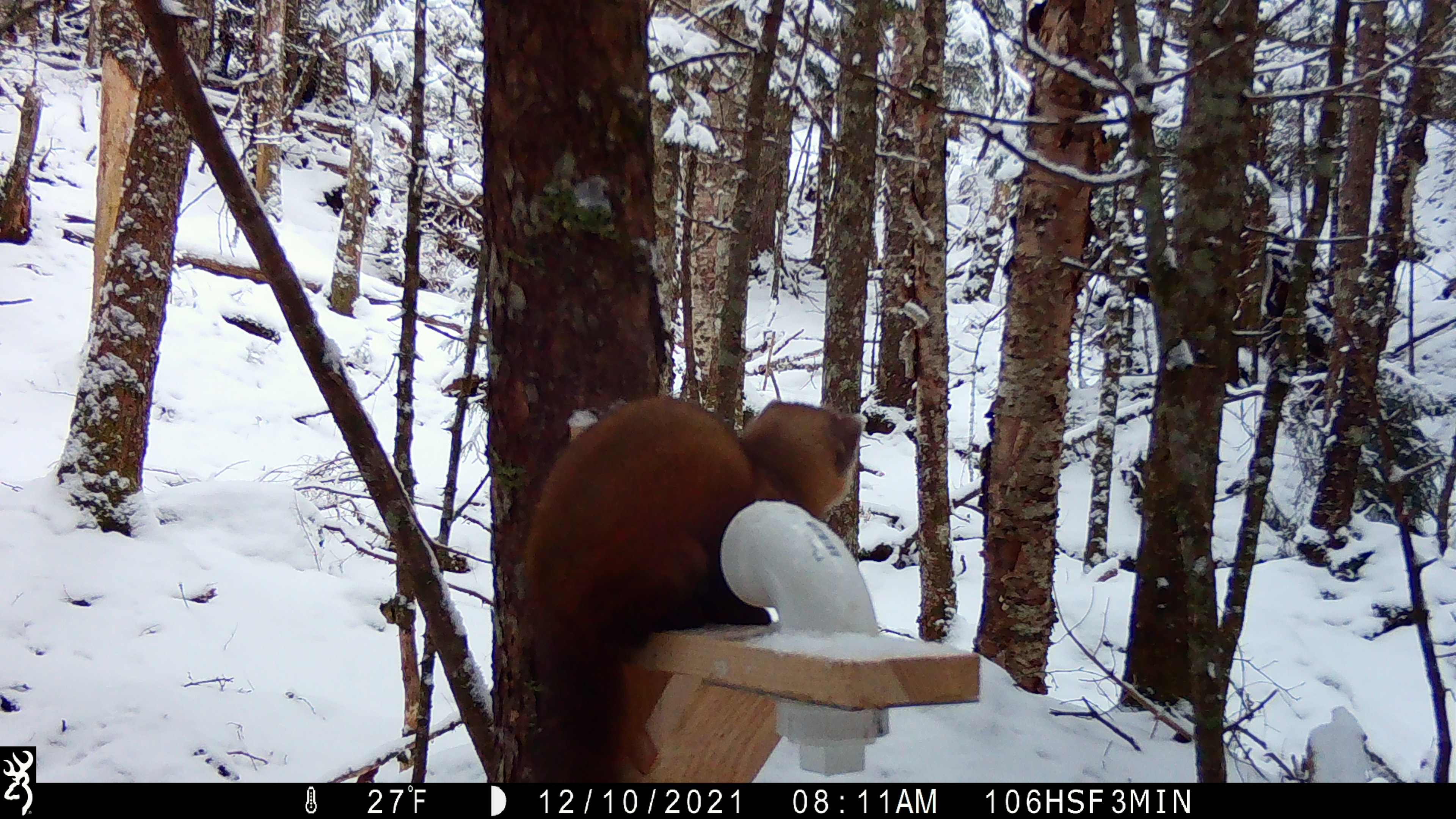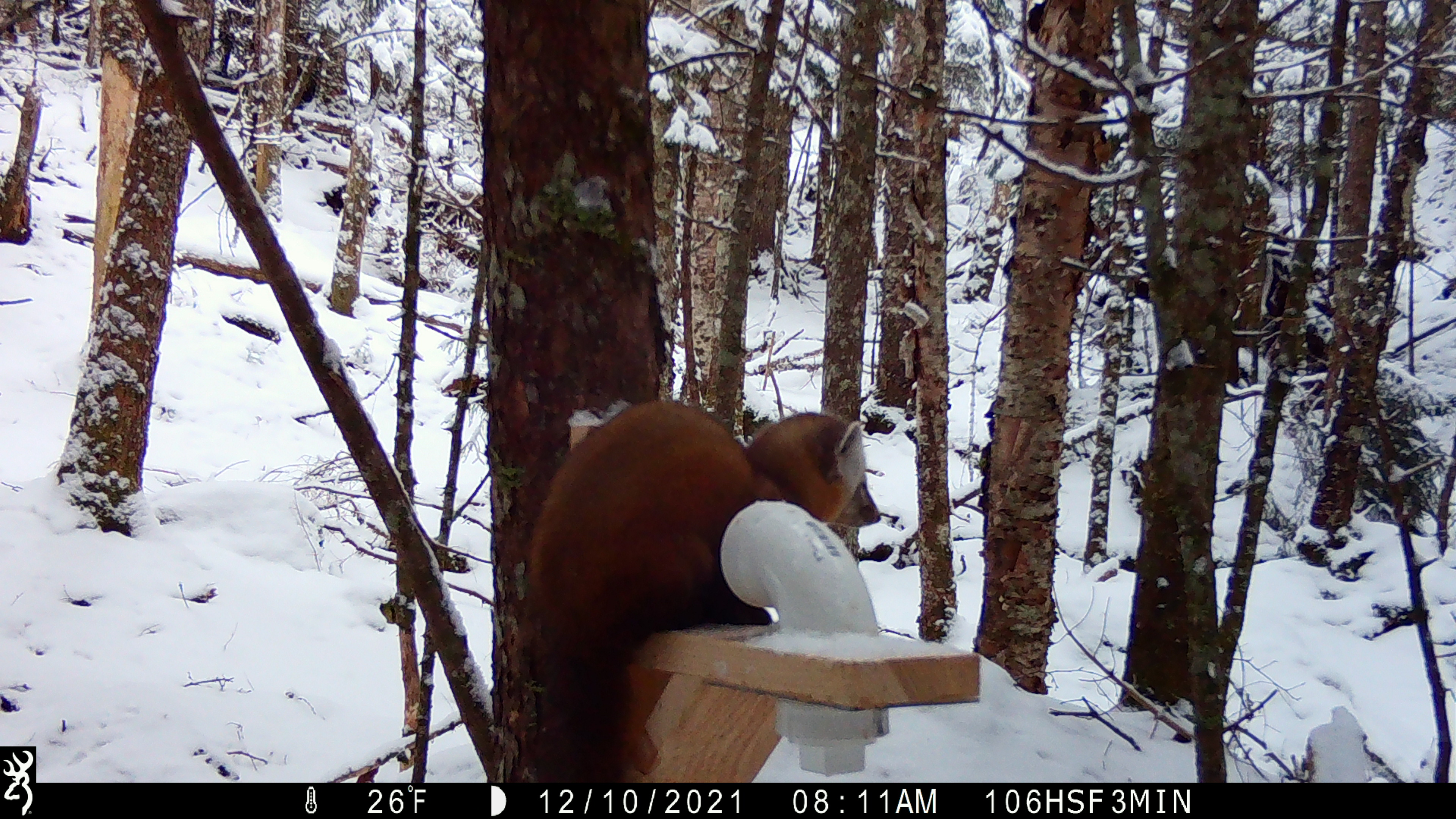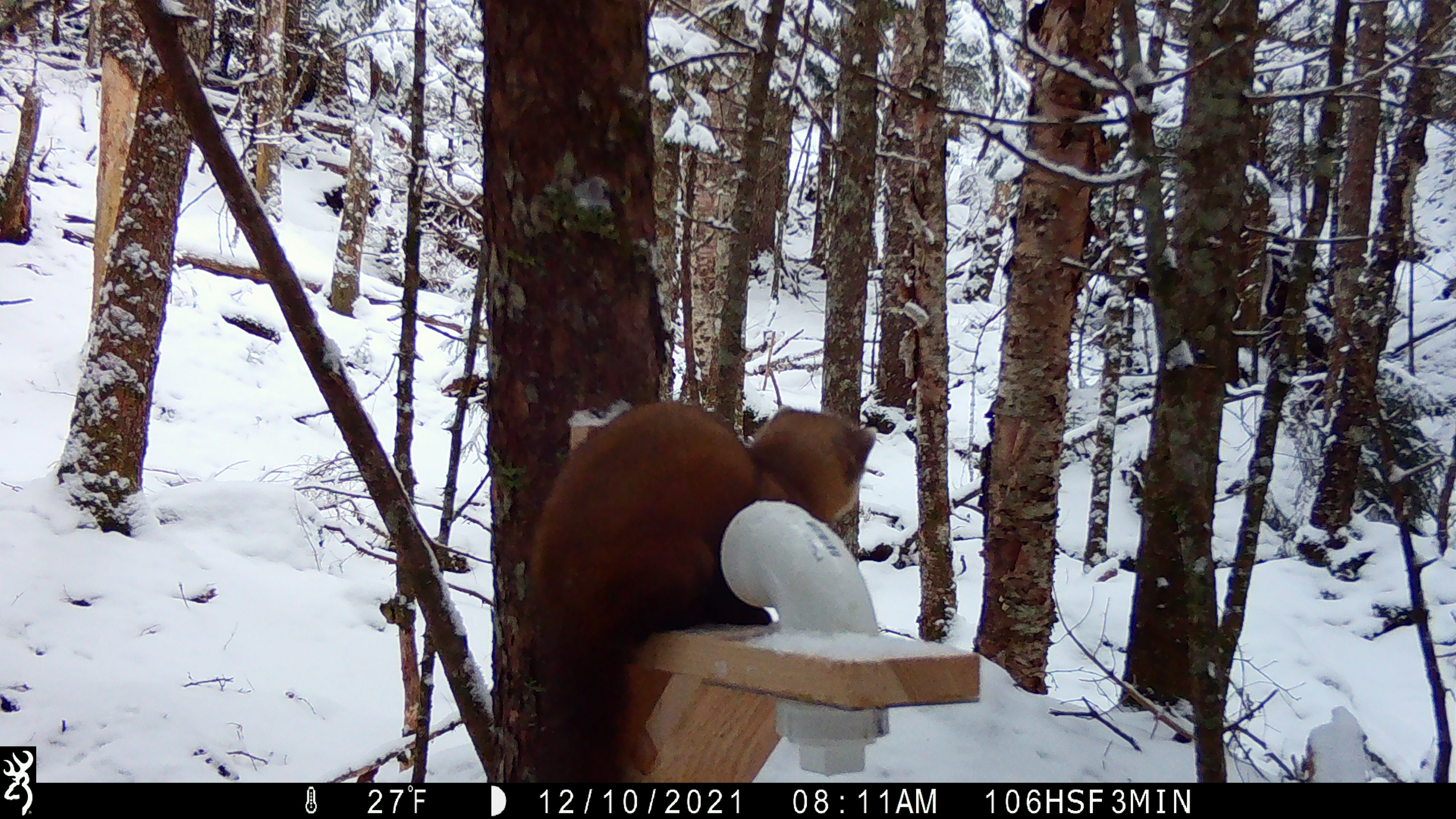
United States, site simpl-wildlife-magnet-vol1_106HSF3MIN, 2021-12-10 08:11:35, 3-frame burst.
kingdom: Animalia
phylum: Chordata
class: Mammalia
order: Carnivora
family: Mustelidae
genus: Martes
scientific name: Martes americana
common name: american marten